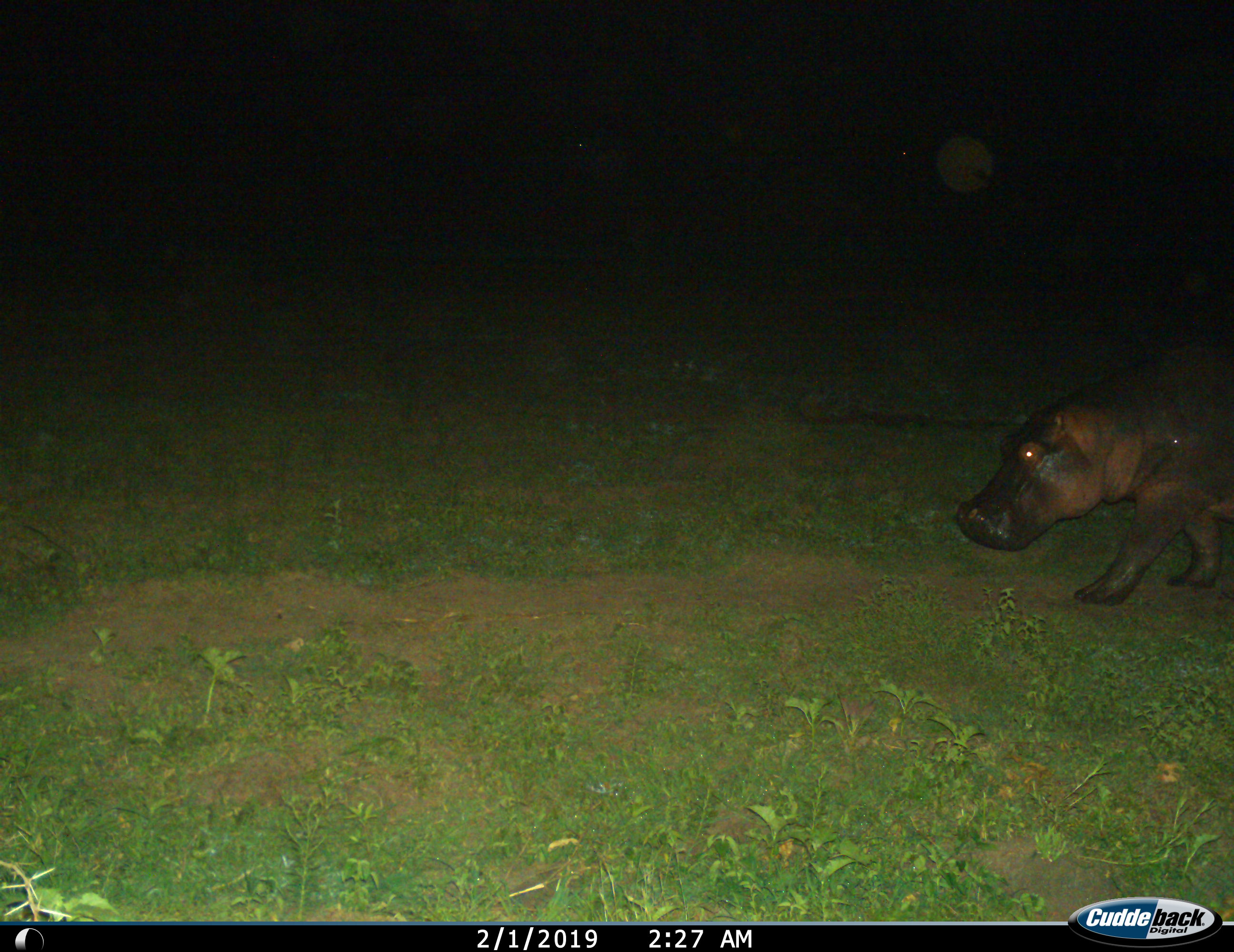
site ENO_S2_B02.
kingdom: Animalia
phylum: Chordata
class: Mammalia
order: Artiodactyla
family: Hippopotamidae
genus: Hippopotamus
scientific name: Hippopotamus amphibius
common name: hippopotamus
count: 1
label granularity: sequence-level